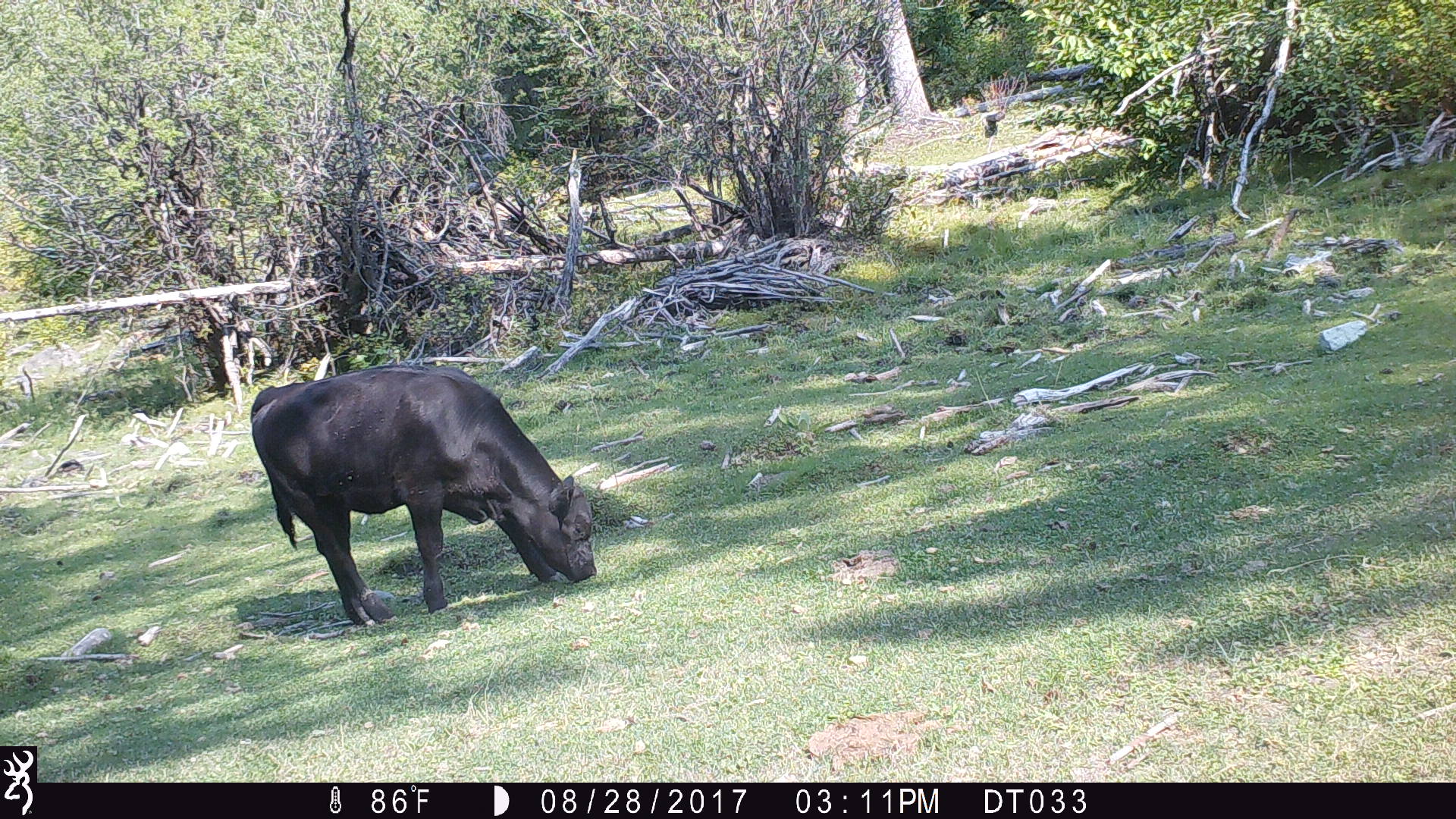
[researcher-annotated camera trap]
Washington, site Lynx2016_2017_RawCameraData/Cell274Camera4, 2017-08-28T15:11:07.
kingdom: Animalia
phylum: Chordata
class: Mammalia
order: Artiodactyla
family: Bovidae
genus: Bos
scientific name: Bos taurus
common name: domestic cattle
Domestic cattle (Bos taurus). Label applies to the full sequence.